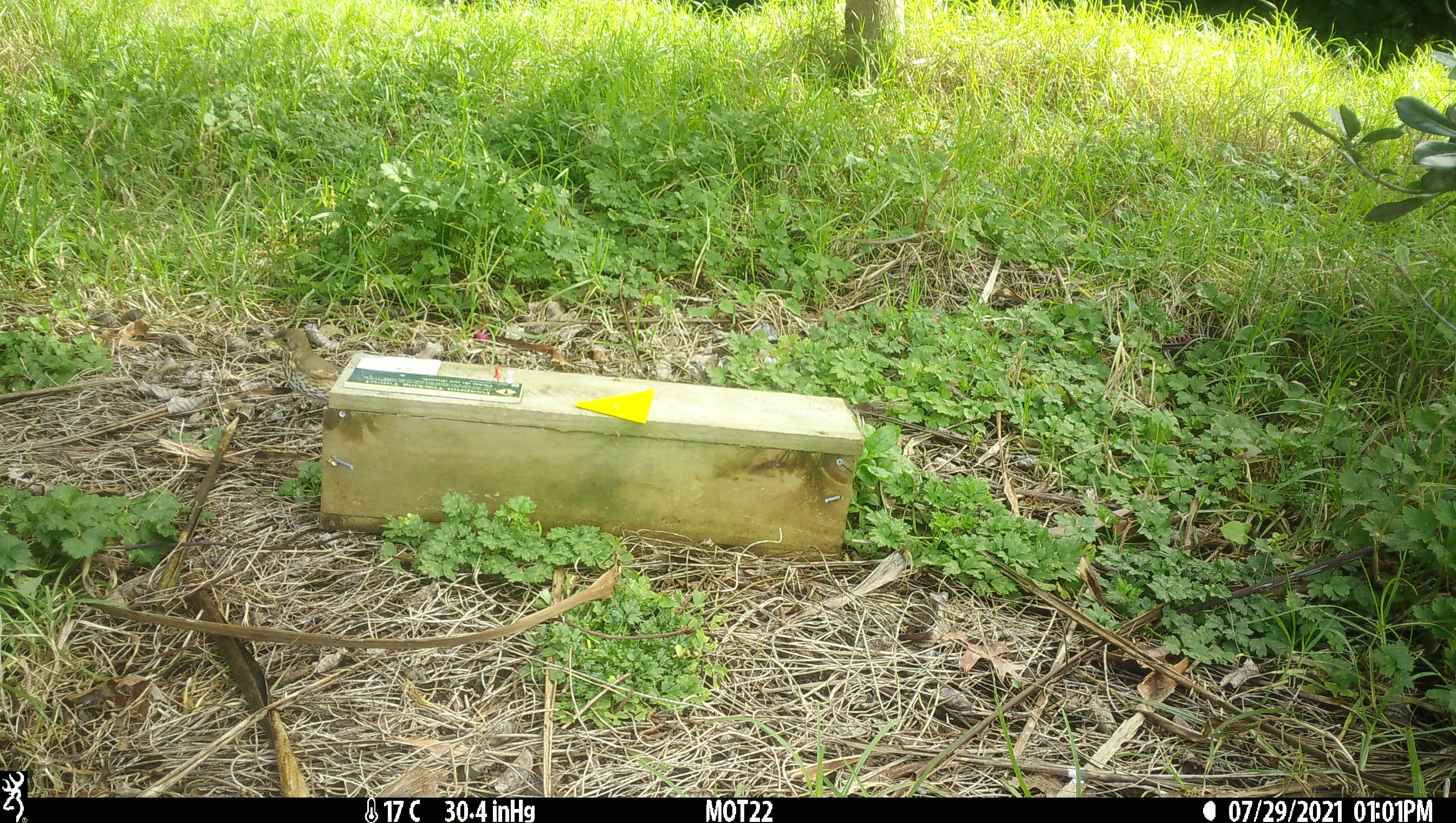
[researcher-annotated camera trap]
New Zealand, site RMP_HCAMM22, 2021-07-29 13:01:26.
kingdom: Animalia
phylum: Chordata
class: Aves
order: Passeriformes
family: Turdidae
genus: Turdus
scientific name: Turdus philomelos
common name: song thrush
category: thrush